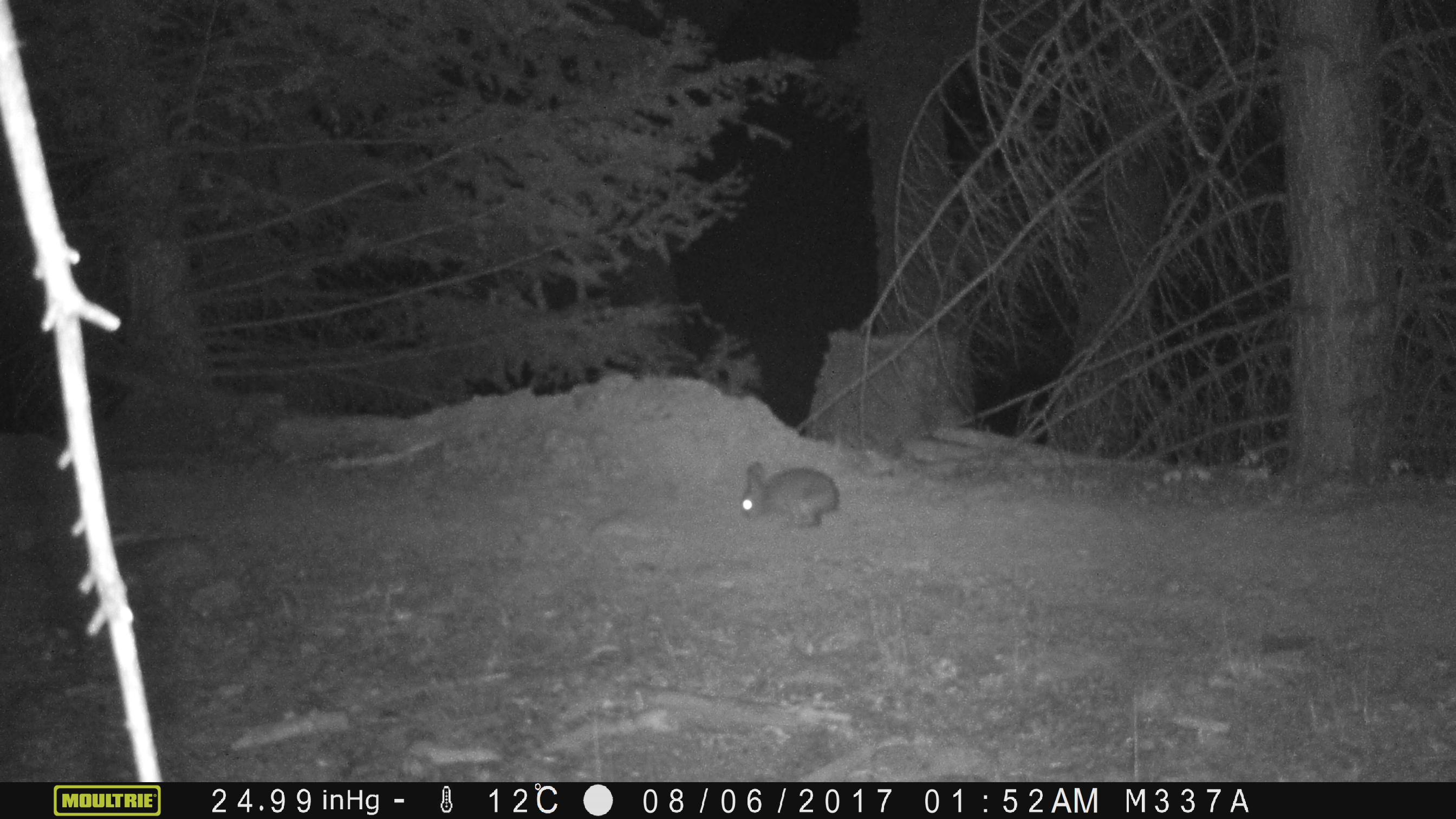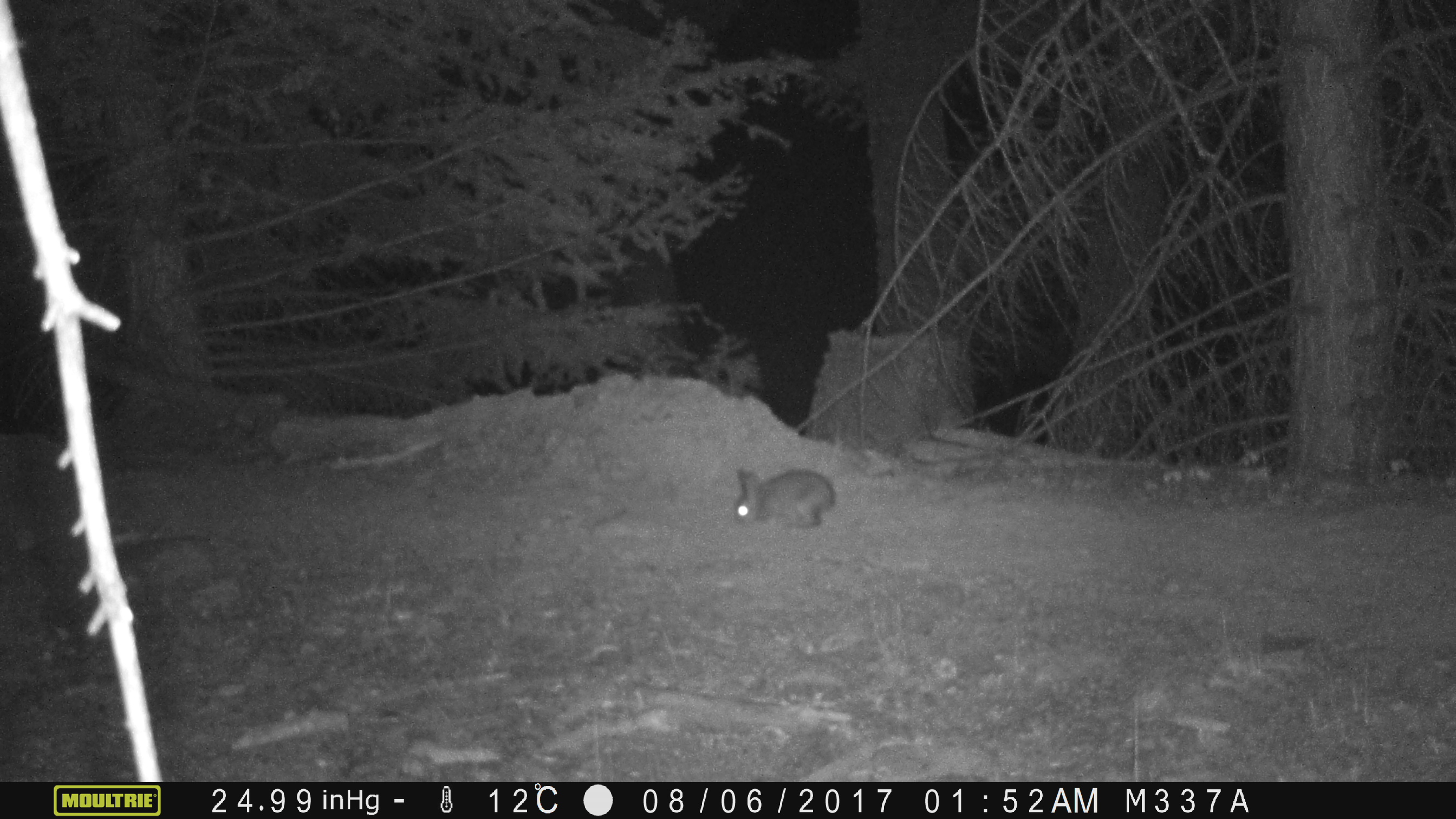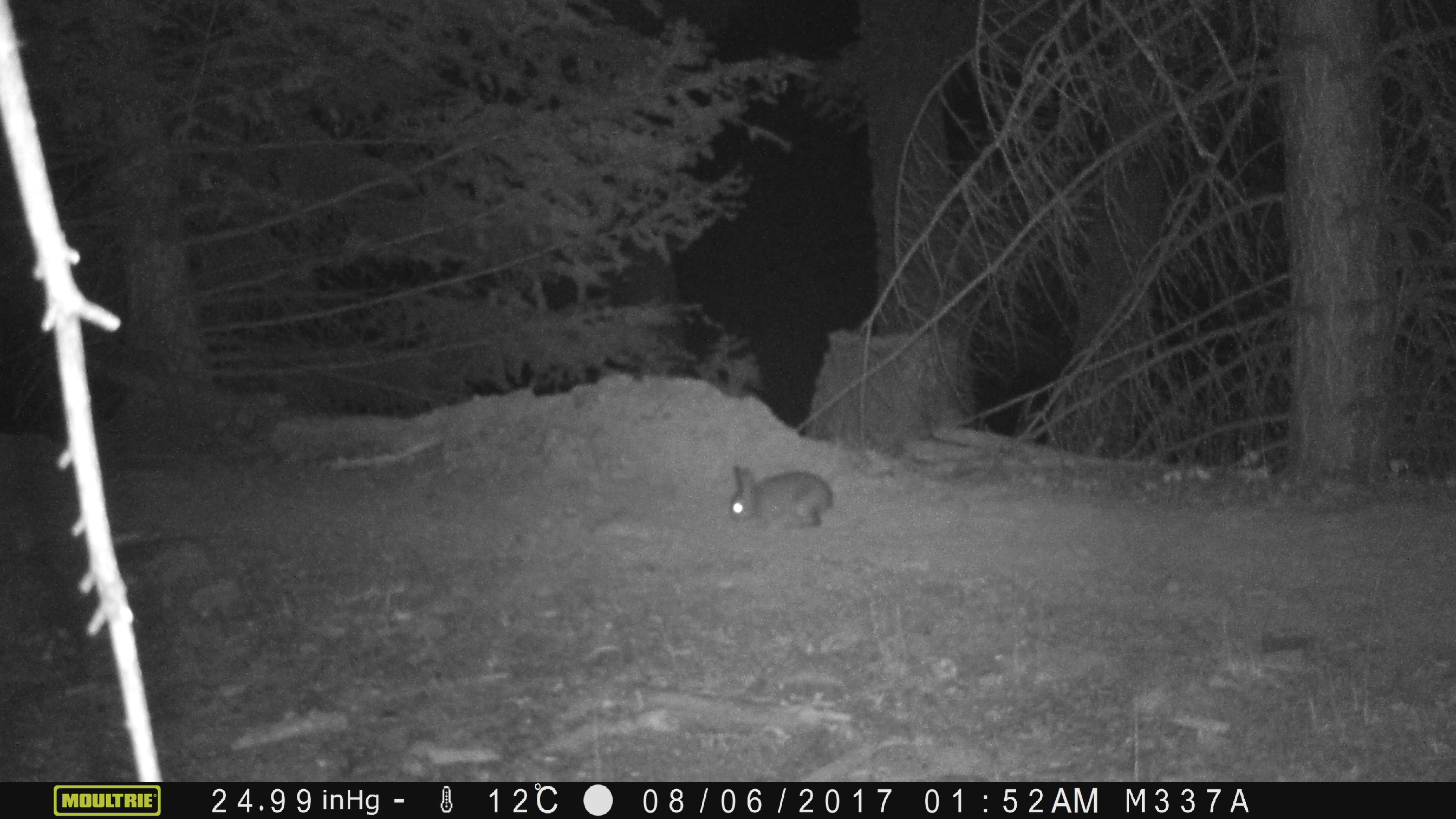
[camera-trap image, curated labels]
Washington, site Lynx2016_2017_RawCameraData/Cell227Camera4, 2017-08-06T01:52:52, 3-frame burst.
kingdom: Animalia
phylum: Chordata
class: Mammalia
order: Lagomorpha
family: Leporidae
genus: Lepus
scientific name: Lepus americanus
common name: snowshoe hare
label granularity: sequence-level